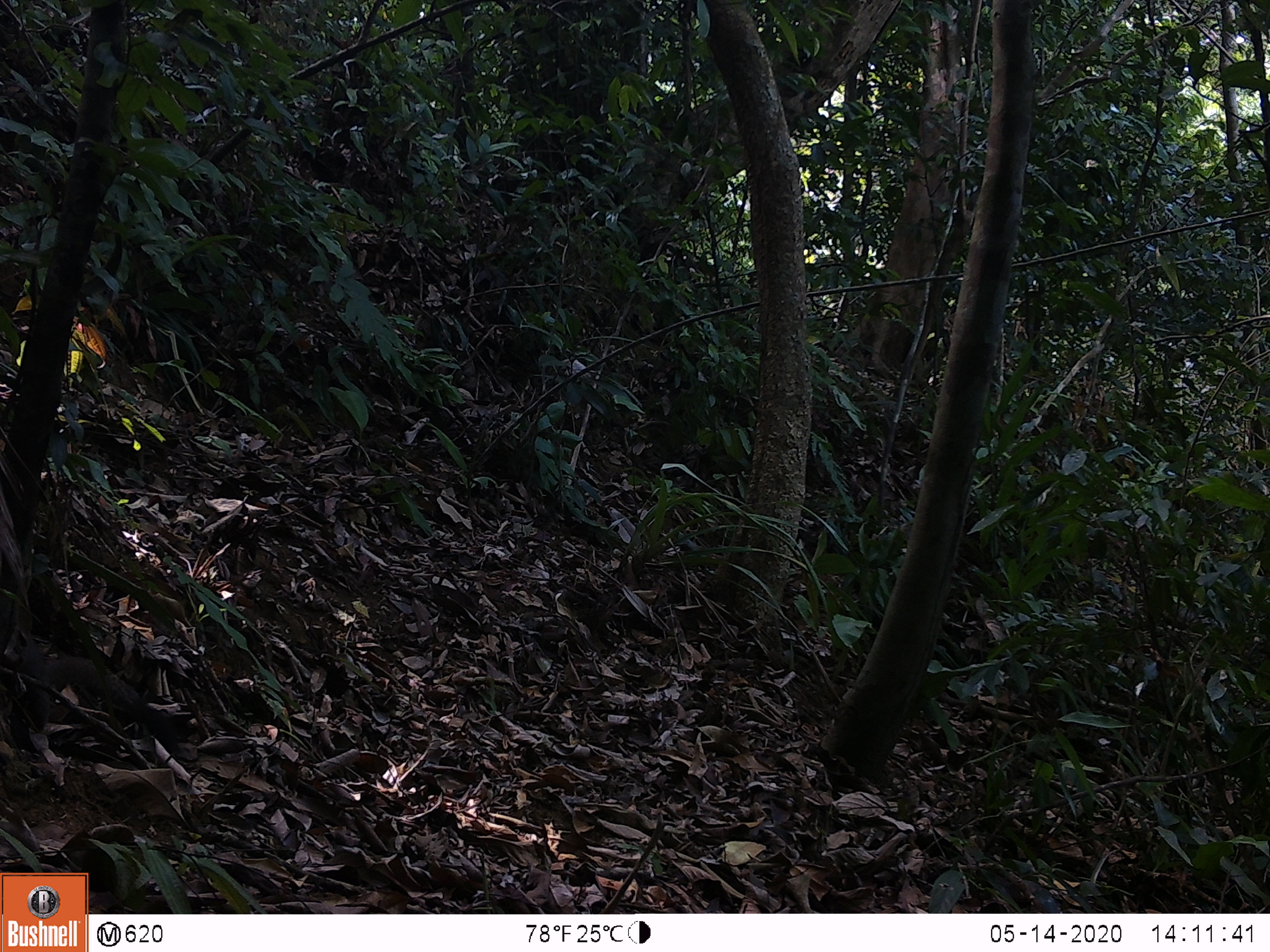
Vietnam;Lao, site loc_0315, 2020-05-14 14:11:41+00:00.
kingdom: Animalia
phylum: Chordata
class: Mammalia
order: Rodentia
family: Sciuridae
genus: Callosciurus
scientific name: Callosciurus erythraeus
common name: pallas's squirrel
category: pallass squirrel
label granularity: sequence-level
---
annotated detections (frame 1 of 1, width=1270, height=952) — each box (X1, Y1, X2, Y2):
pallass squirrel: (0, 551, 184, 757)